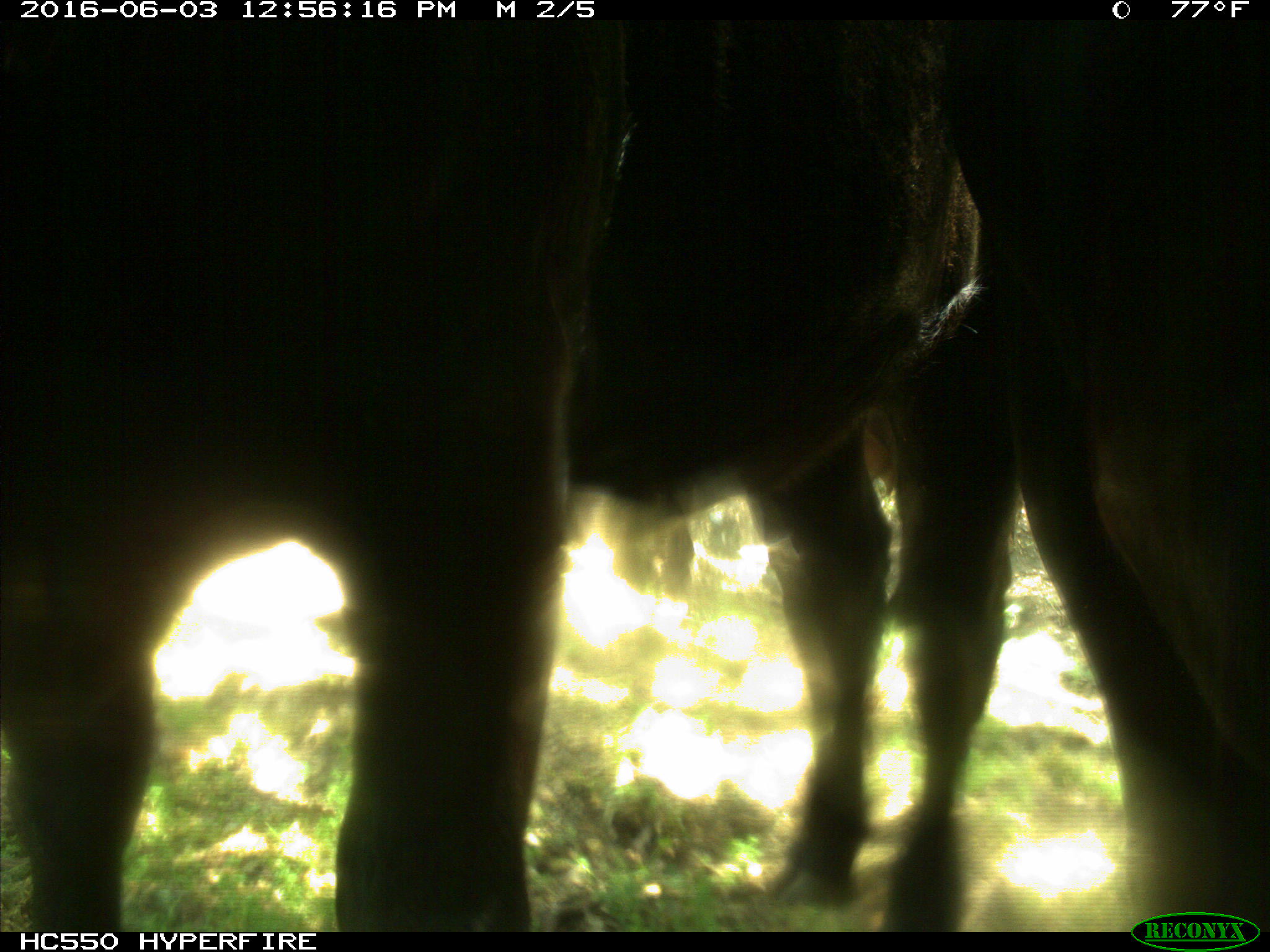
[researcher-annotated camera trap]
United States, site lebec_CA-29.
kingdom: Animalia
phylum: Chordata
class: Mammalia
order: Artiodactyla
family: Bovidae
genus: Bos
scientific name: Bos taurus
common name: domestic cow